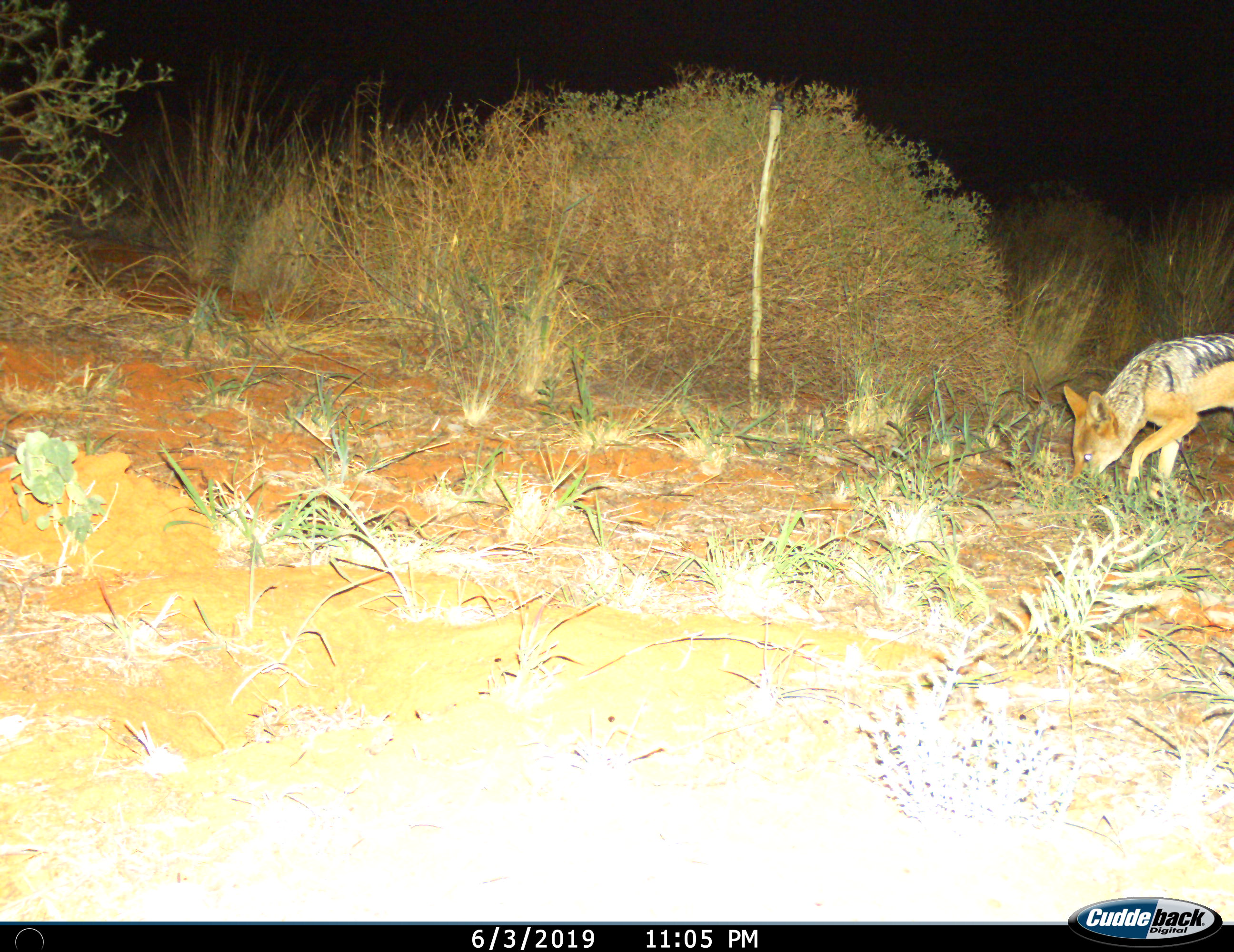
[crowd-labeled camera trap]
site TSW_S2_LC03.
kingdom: Animalia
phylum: Chordata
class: Mammalia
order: Carnivora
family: Canidae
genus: Lupulella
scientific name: Lupulella mesomelas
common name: black-backed jackal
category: jackalblackbacked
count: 1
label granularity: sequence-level